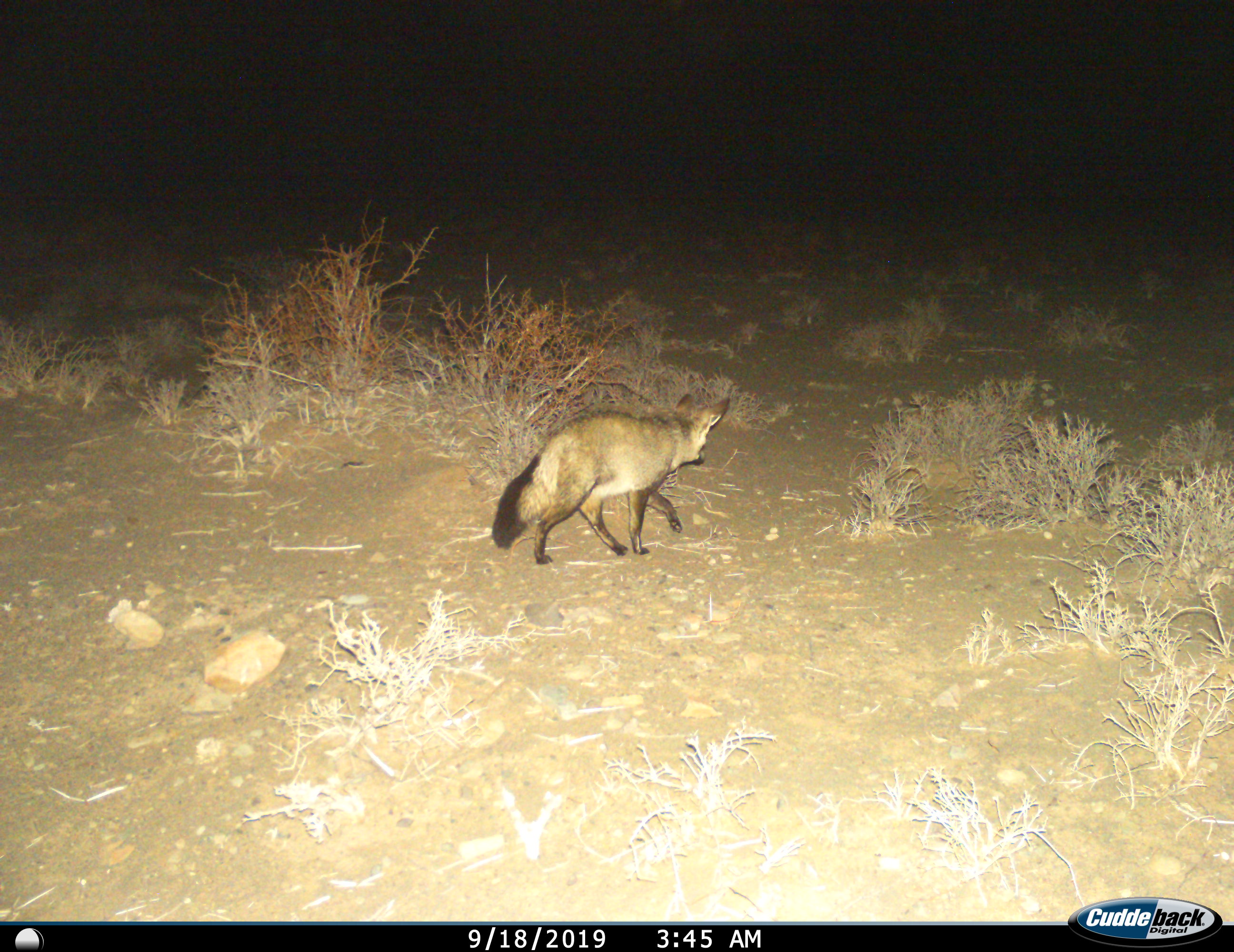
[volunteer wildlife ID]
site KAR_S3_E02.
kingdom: Animalia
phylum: Chordata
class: Mammalia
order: Carnivora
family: Canidae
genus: Otocyon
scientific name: Otocyon megalotis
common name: bat-eared fox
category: foxbateared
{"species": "foxbateared (bat-eared fox) (Otocyon megalotis)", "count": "1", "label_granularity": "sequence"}